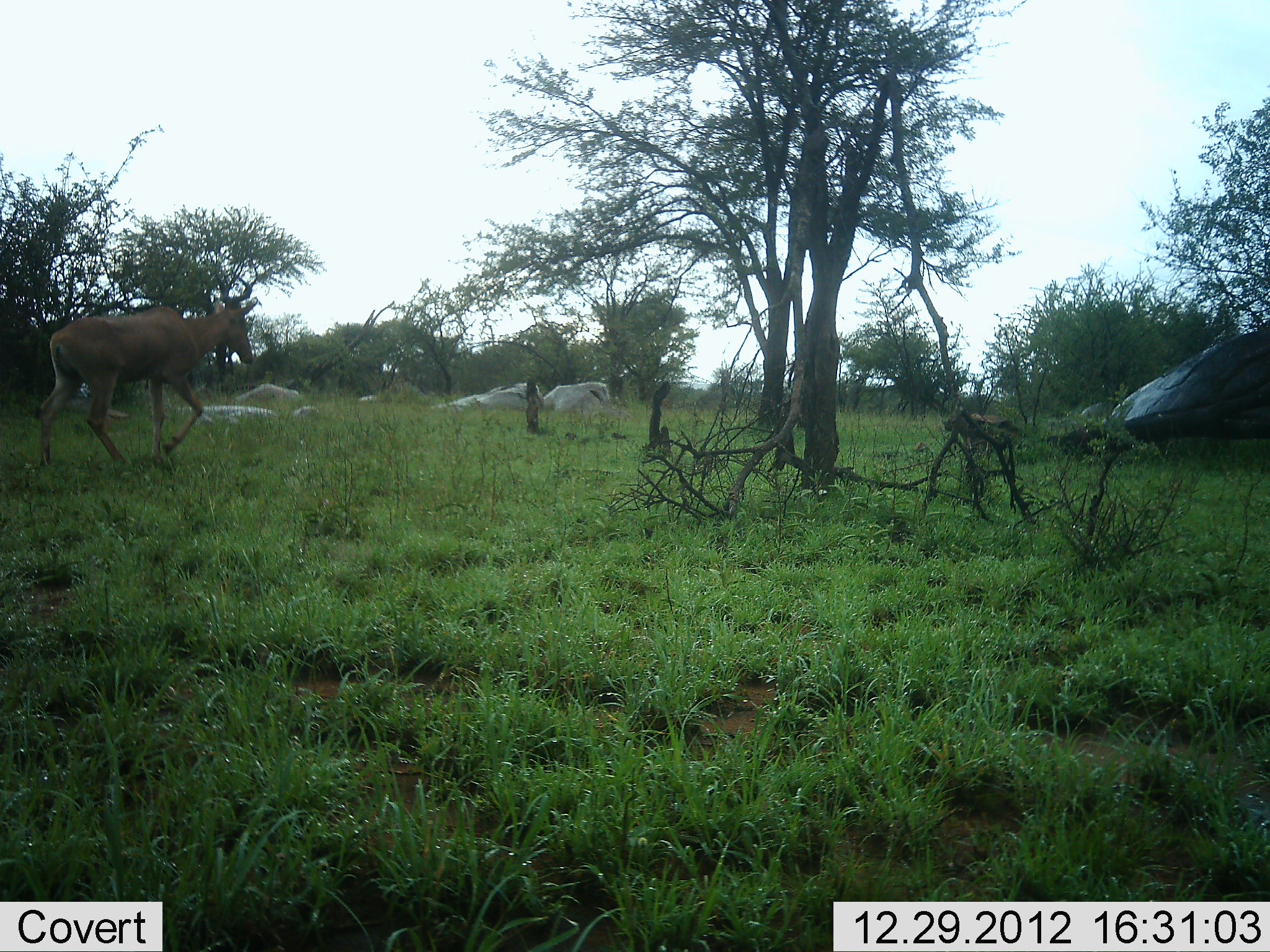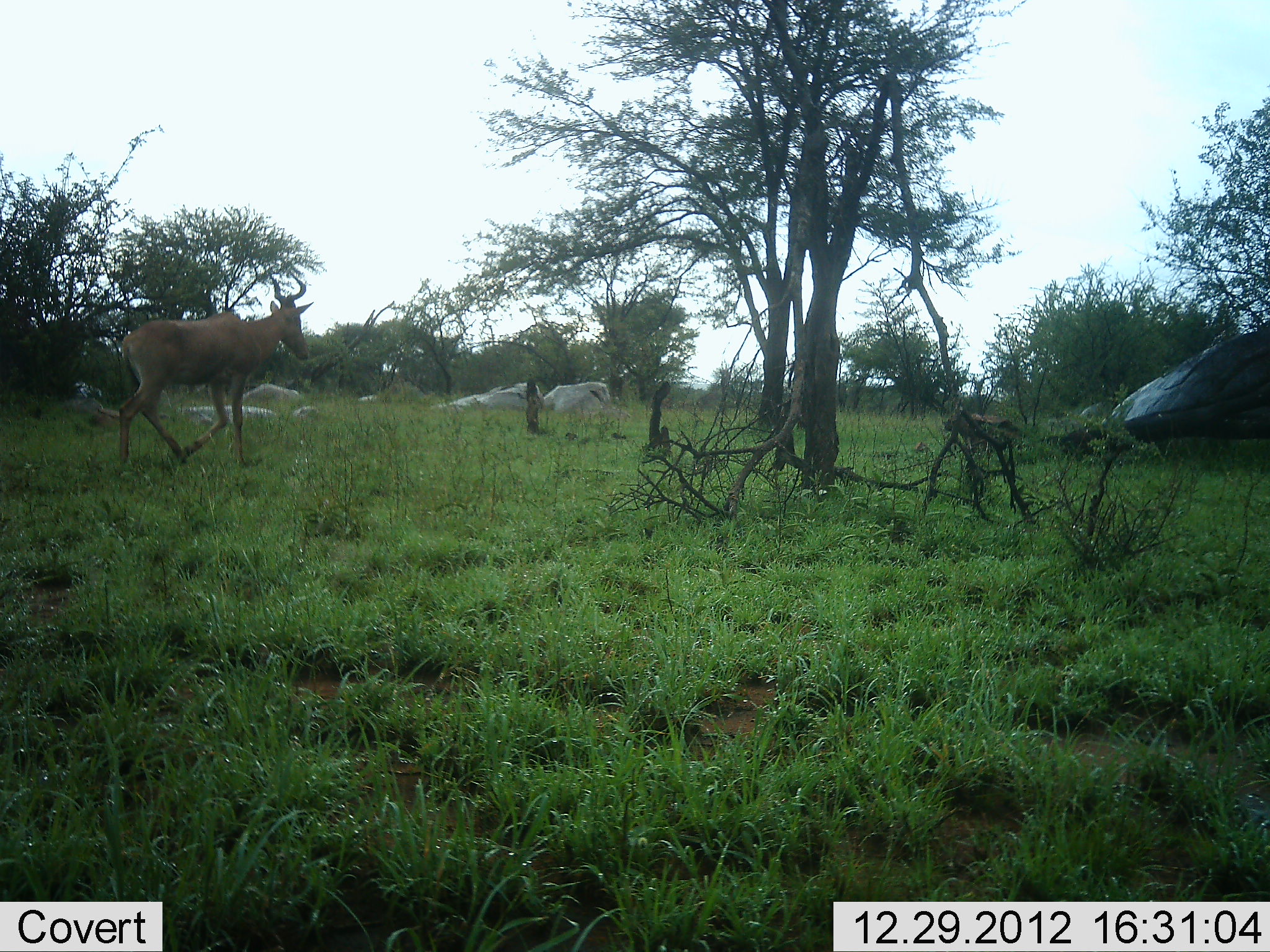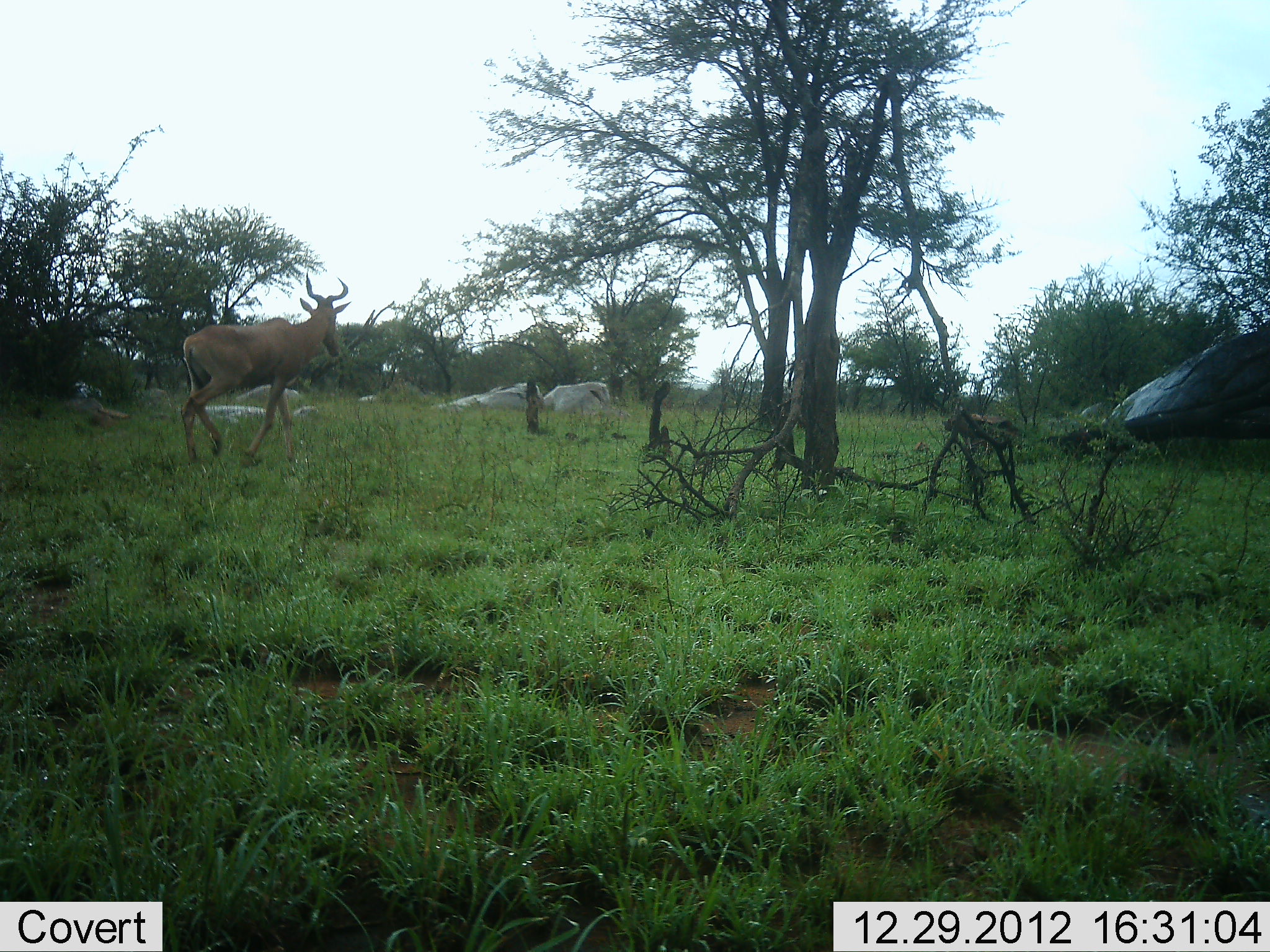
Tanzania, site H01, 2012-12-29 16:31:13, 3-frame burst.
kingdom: Animalia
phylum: Chordata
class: Mammalia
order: Artiodactyla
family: Bovidae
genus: Alcelaphus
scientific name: Alcelaphus buselaphus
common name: hartebeest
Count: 1.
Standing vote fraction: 0%.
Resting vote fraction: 0%.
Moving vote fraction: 100%.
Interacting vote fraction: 0%.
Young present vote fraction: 0%.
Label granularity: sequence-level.